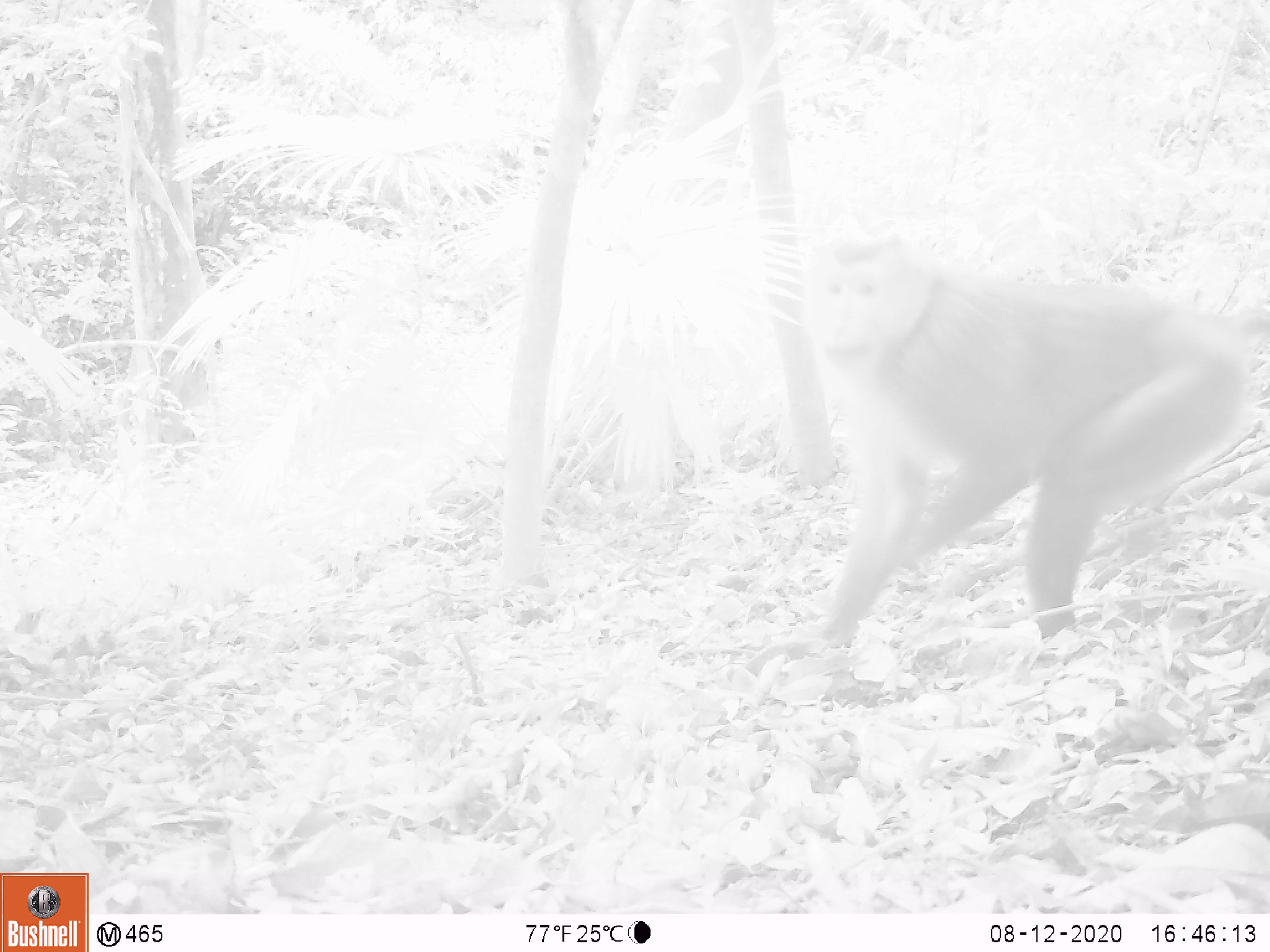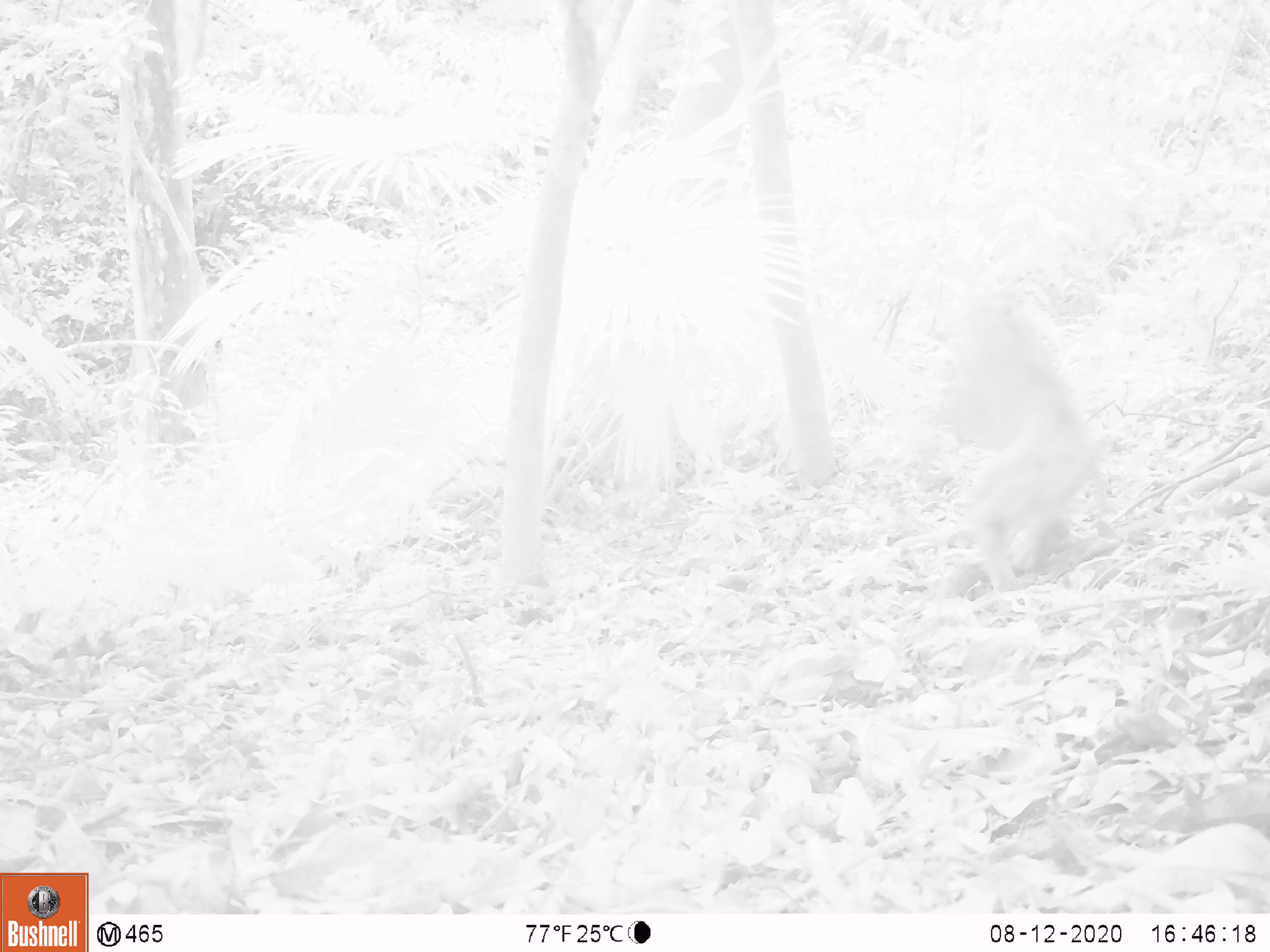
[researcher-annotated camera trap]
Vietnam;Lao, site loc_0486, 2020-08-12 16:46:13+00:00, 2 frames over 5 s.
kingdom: Animalia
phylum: Chordata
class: Mammalia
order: Primates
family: Cercopithecidae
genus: Macaca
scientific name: Macaca nemestrina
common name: pig-tailed macaque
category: pig tailed macaque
Pig tailed macaque (pig-tailed macaque) (Macaca nemestrina). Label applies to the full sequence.